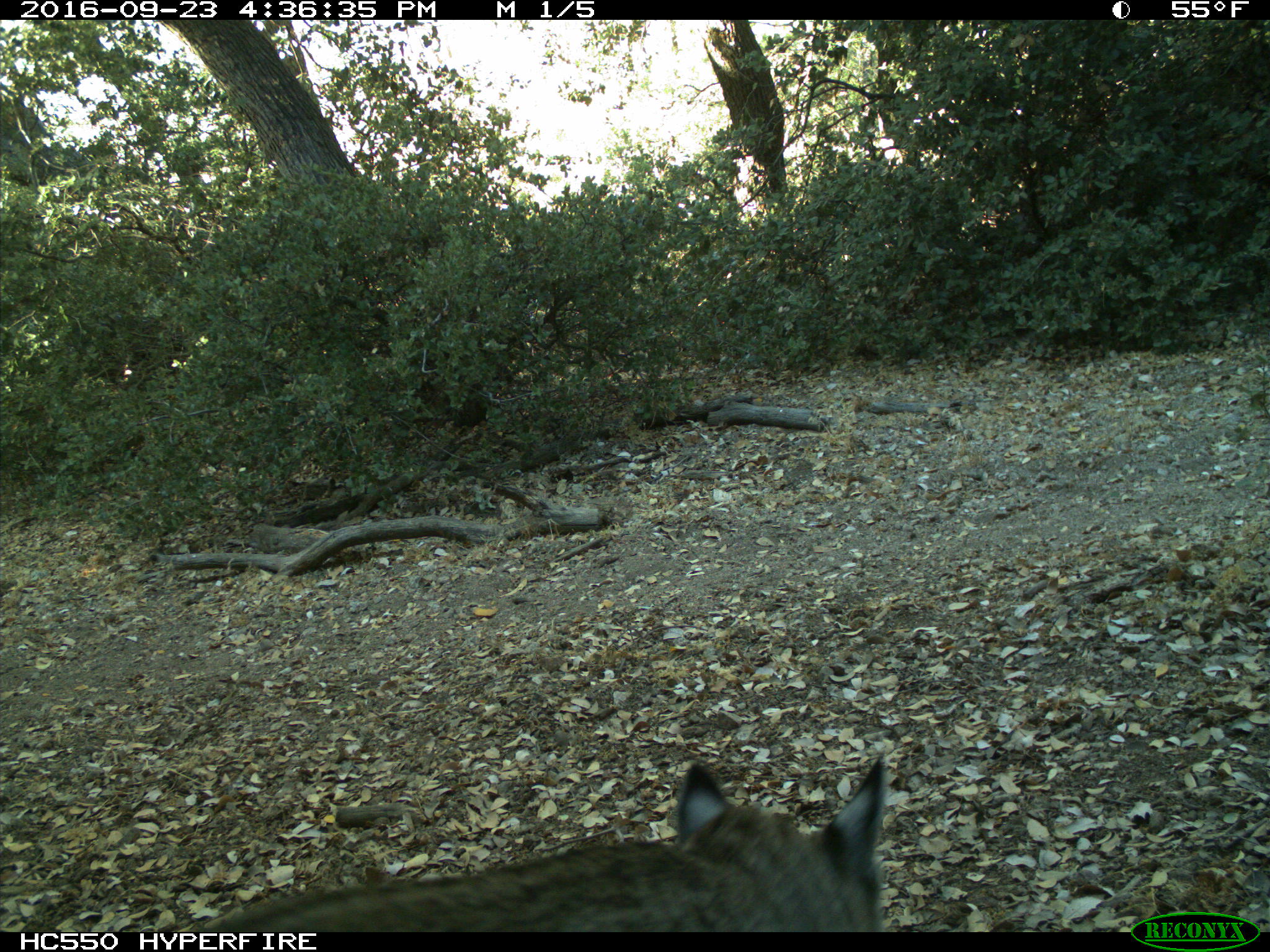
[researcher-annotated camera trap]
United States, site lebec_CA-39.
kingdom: Animalia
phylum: Chordata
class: Mammalia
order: Carnivora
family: Felidae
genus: Lynx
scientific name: Lynx rufus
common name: bobcat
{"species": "Lynx rufus (bobcat)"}